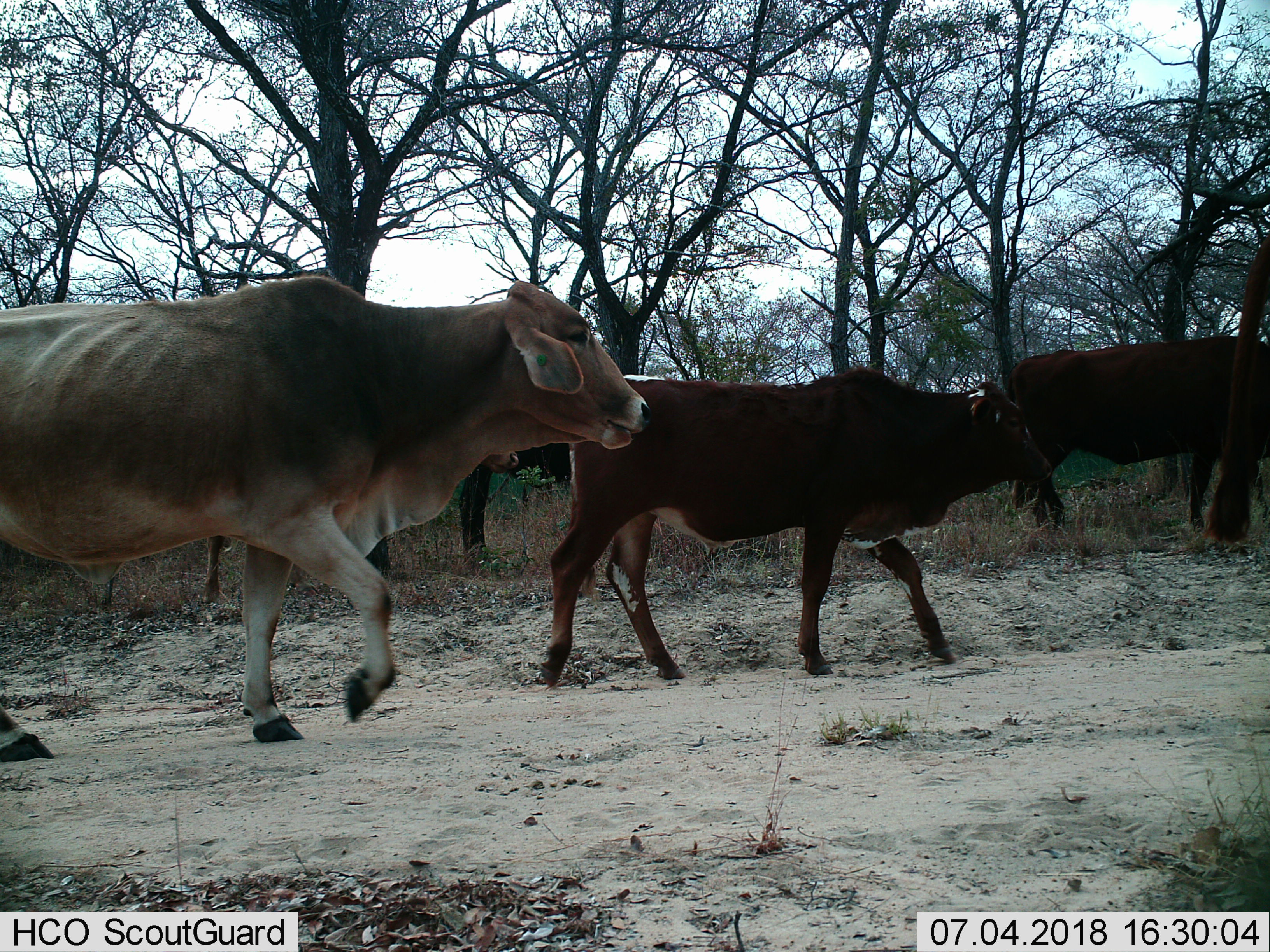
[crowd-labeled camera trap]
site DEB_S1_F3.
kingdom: Animalia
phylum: Chordata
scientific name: Vertebrata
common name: domestic animal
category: domesticanimal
Domesticanimal (domestic animal) (Vertebrata), count 3. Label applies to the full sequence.